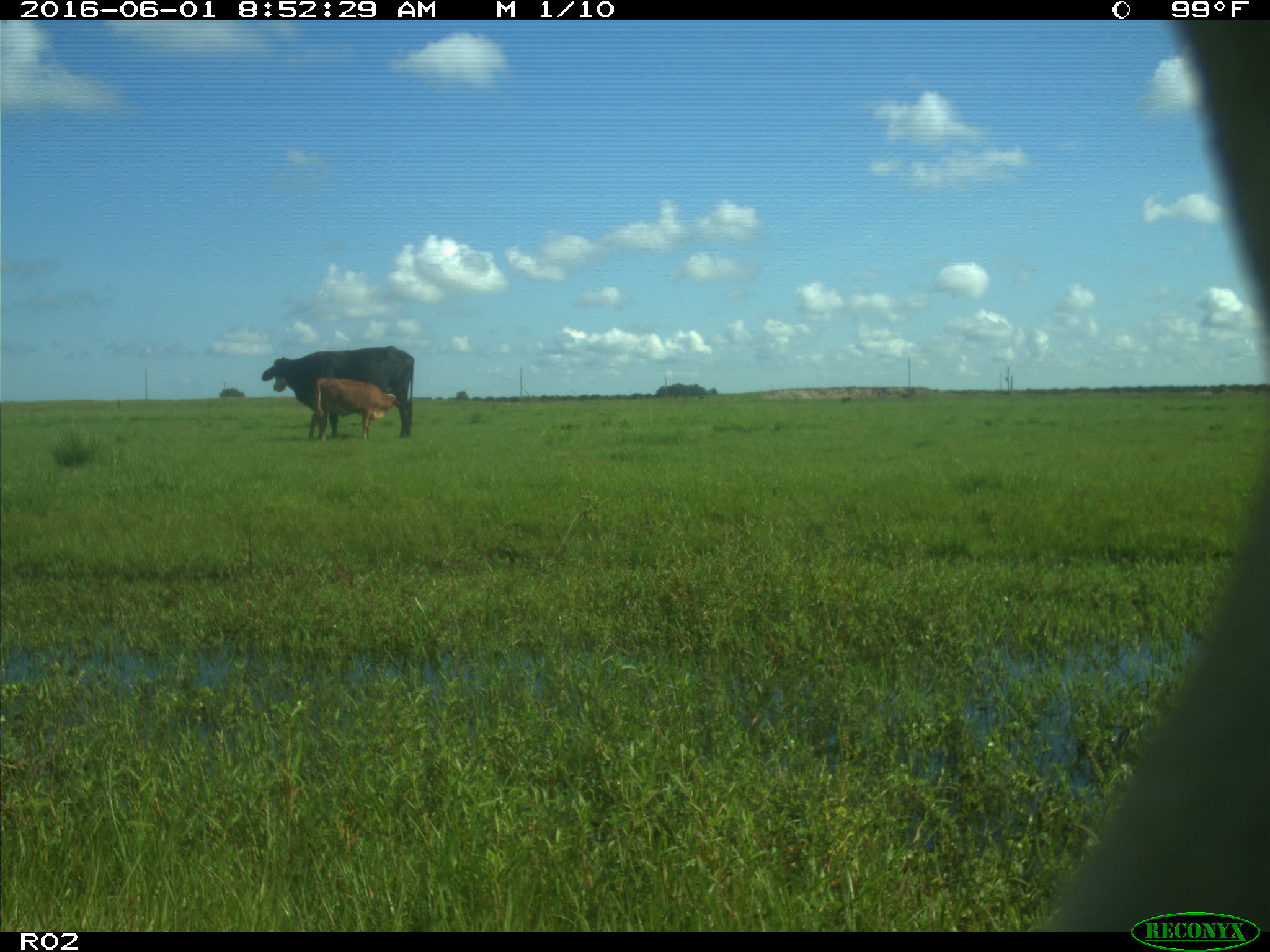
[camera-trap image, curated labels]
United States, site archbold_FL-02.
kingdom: Animalia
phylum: Chordata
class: Mammalia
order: Artiodactyla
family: Bovidae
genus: Bos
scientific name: Bos taurus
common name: domestic cow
Bos taurus (domestic cow).